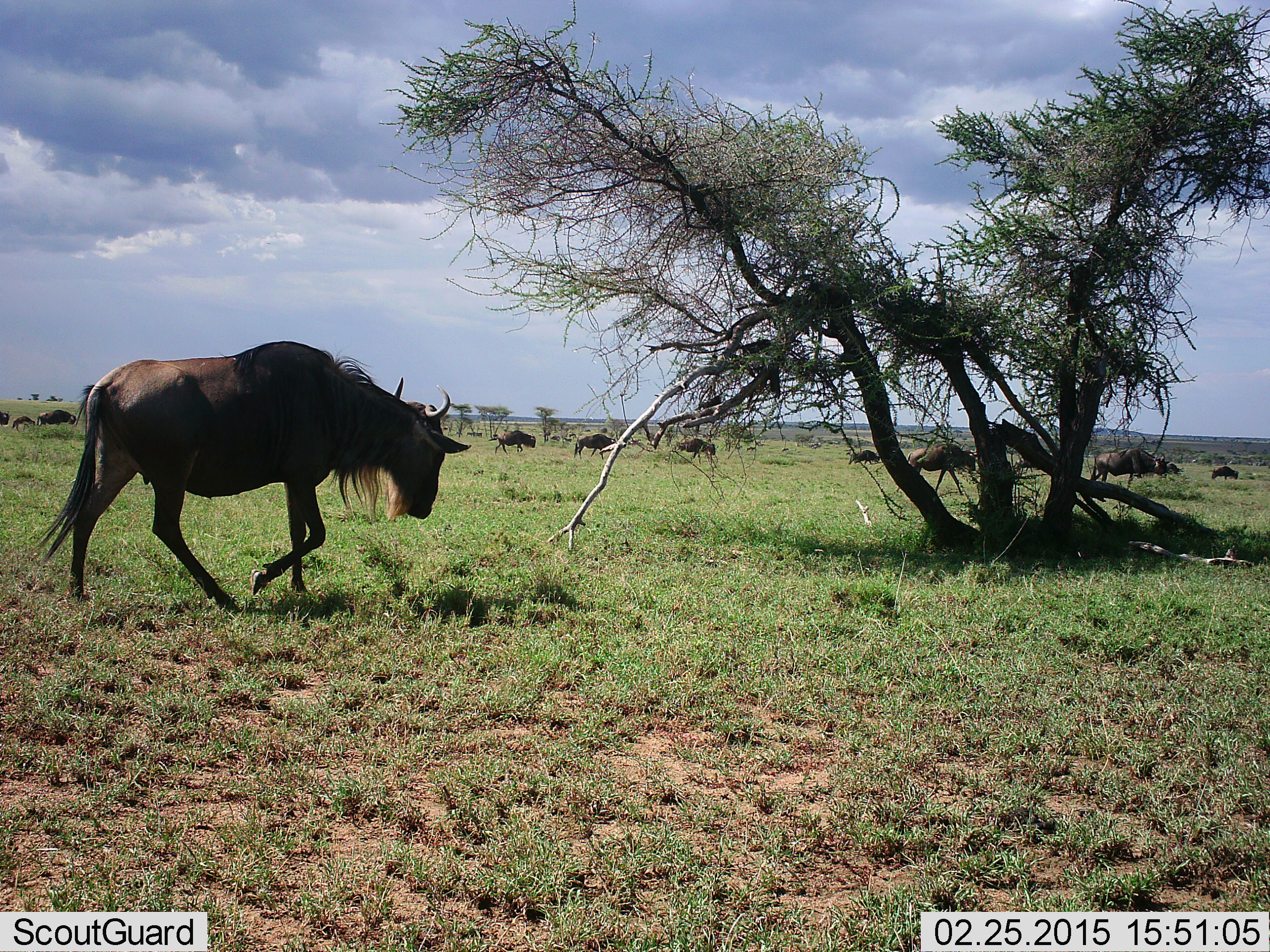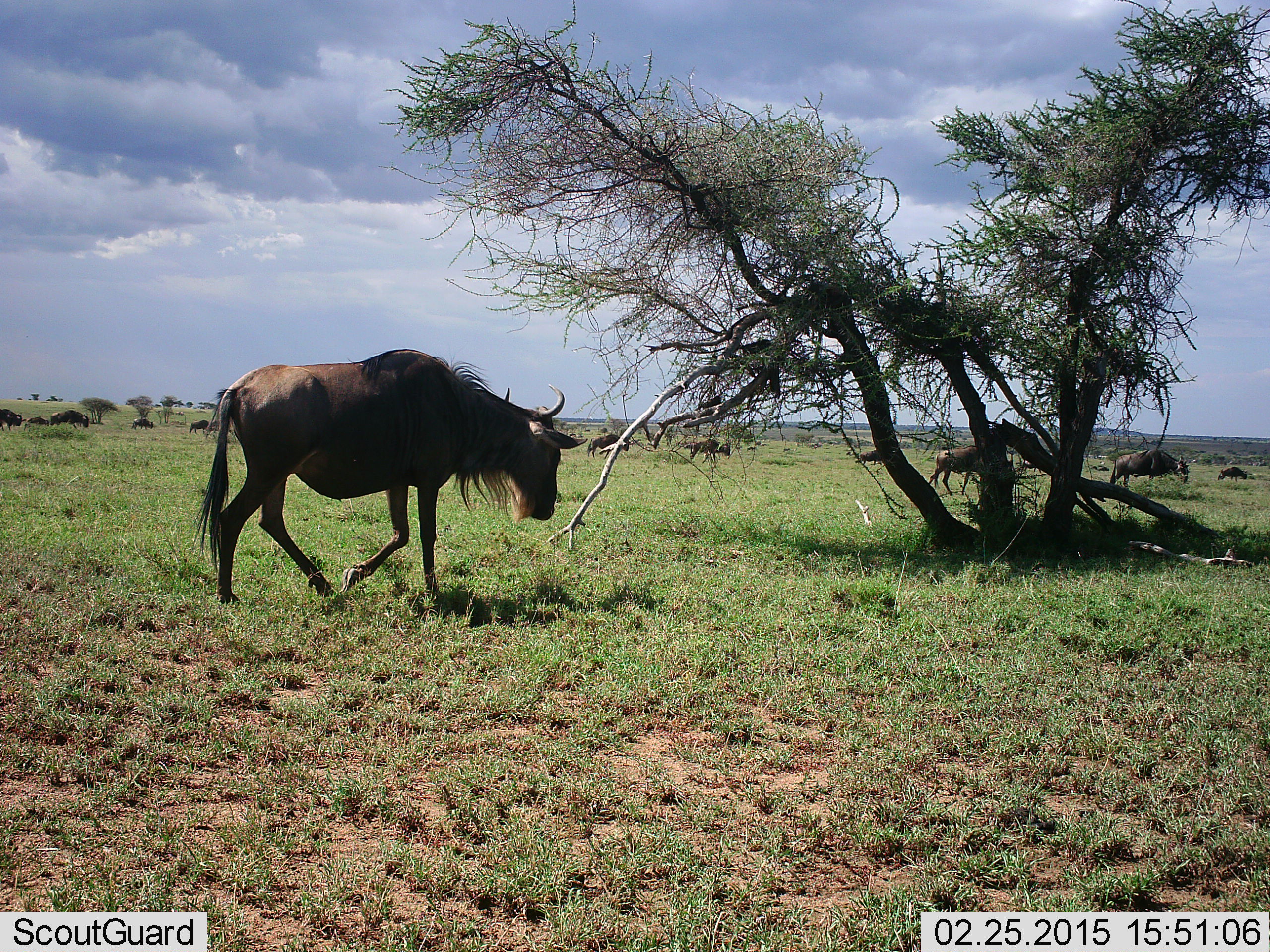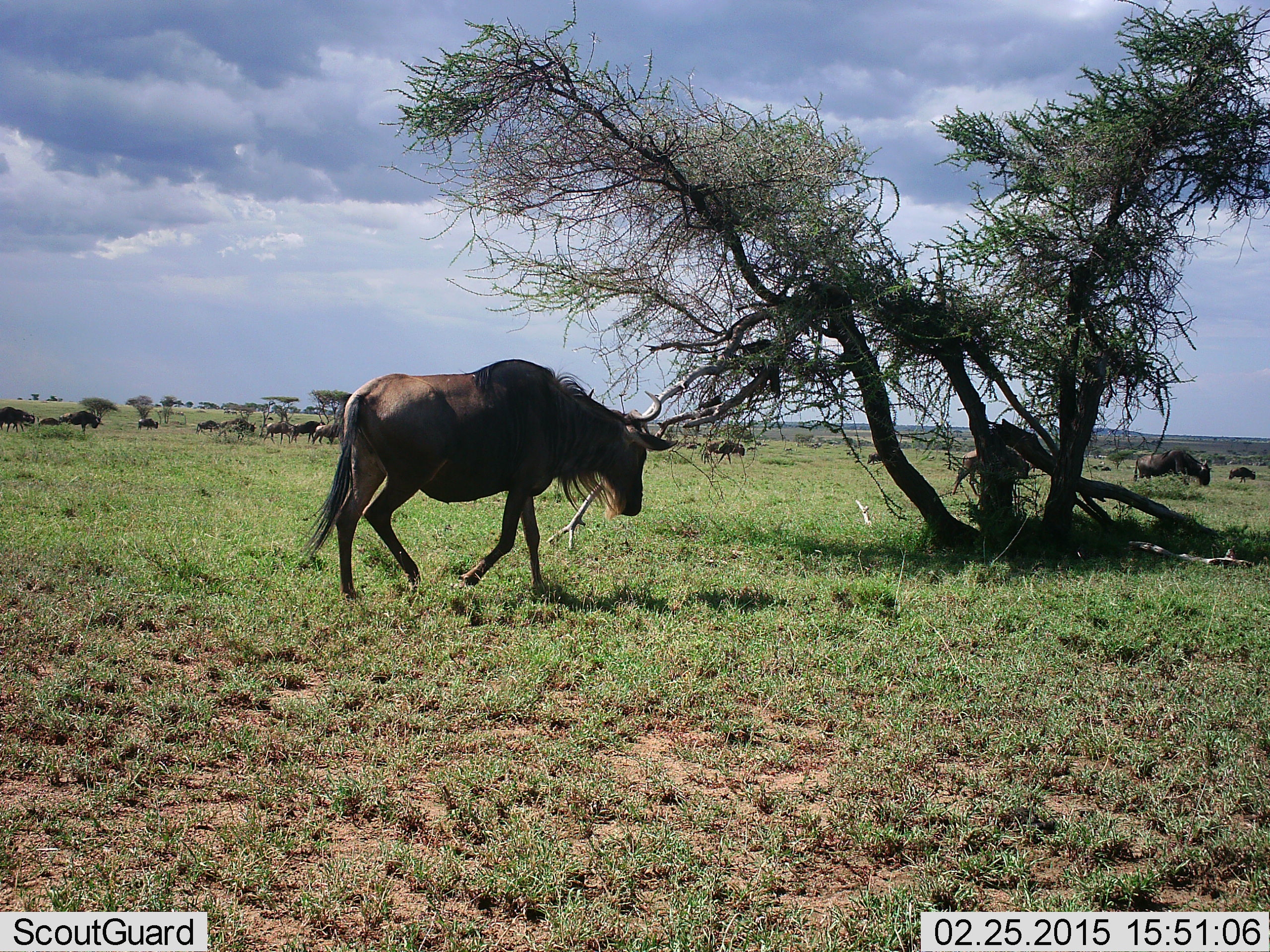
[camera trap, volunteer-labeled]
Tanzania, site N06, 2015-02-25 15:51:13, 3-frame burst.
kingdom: Animalia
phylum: Chordata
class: Mammalia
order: Artiodactyla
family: Bovidae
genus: Connochaetes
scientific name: Connochaetes taurinus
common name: blue wildebeest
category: wildebeest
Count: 11-50.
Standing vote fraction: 40%.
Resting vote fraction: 10%.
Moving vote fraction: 90%.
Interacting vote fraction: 10%.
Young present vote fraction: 0%.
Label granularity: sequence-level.